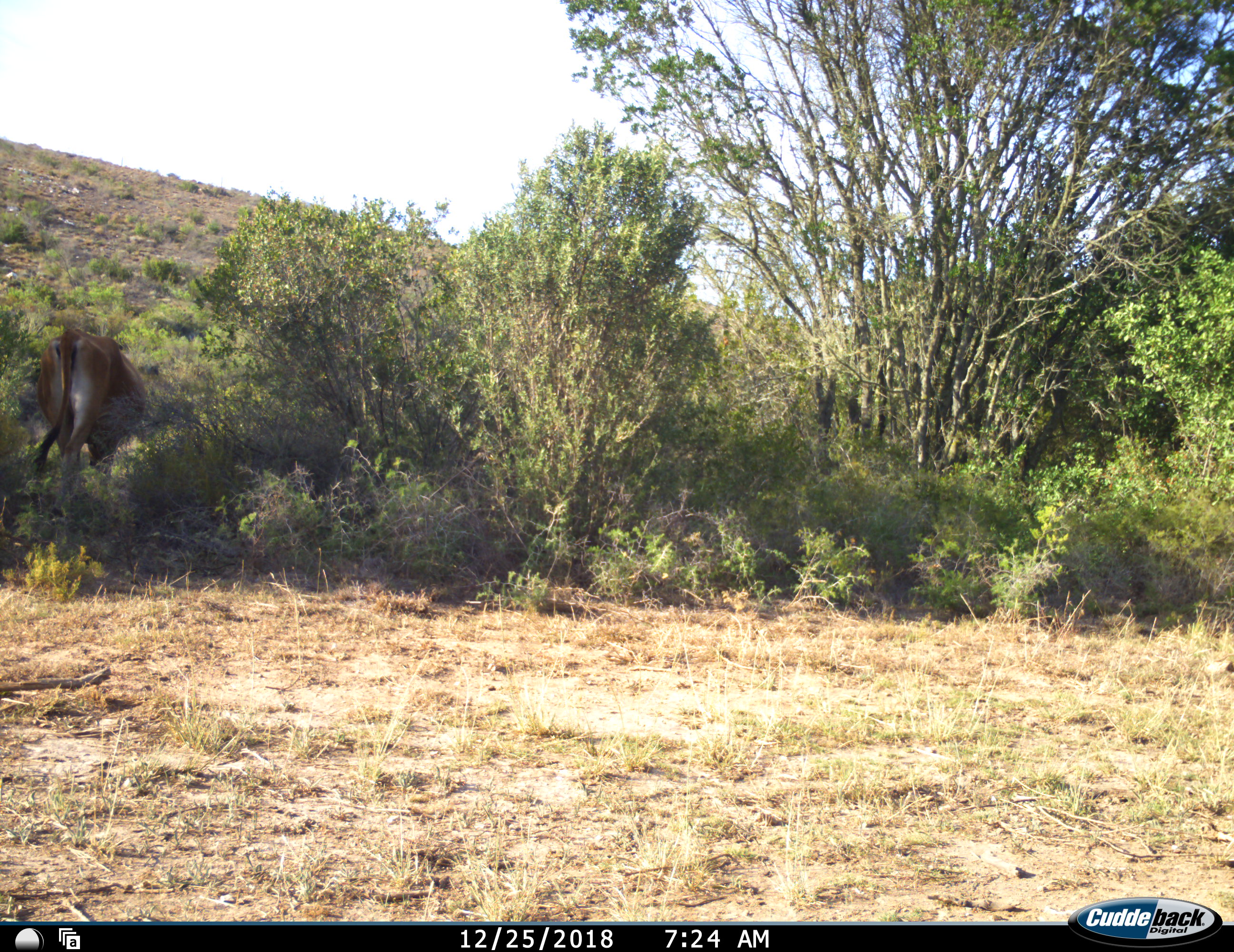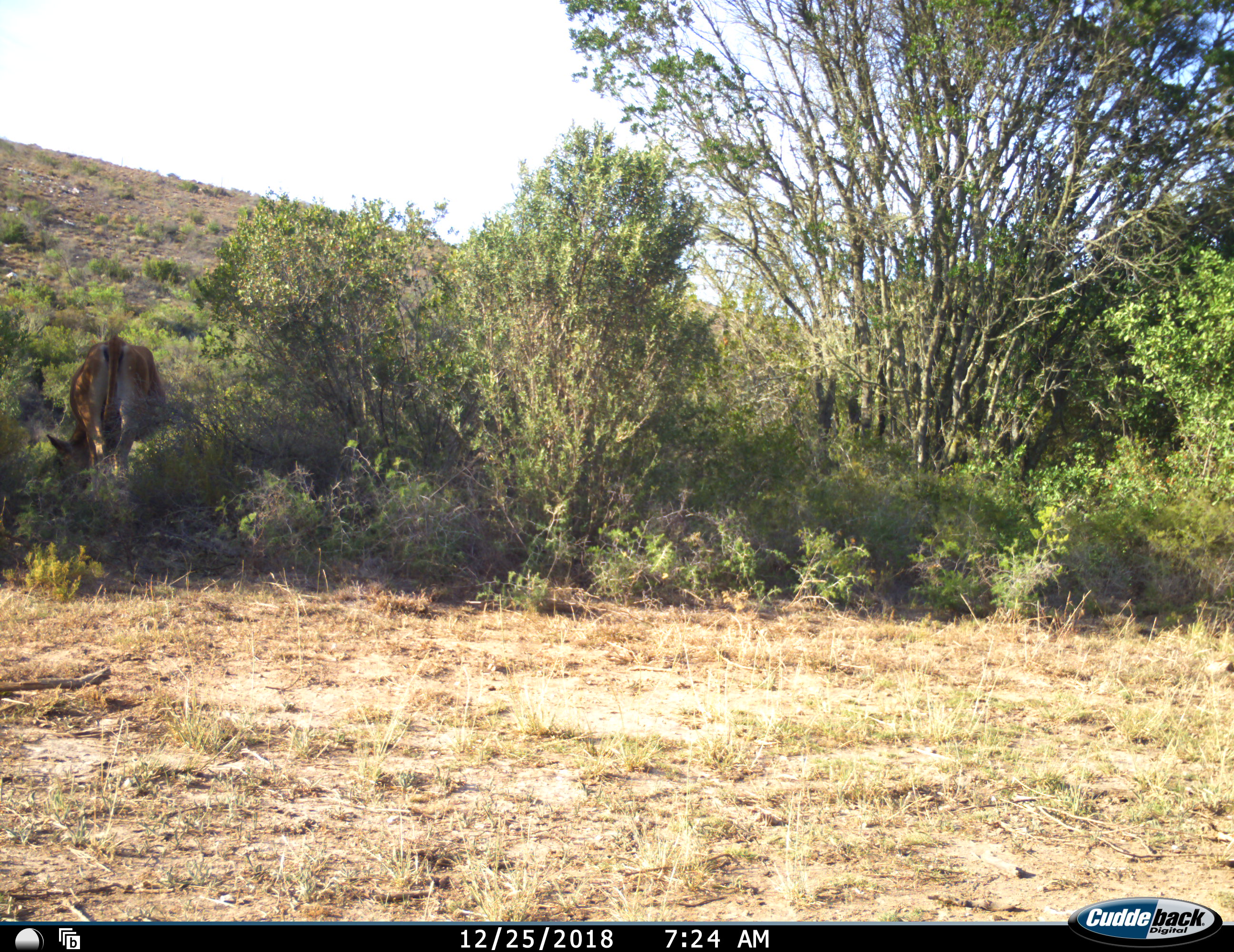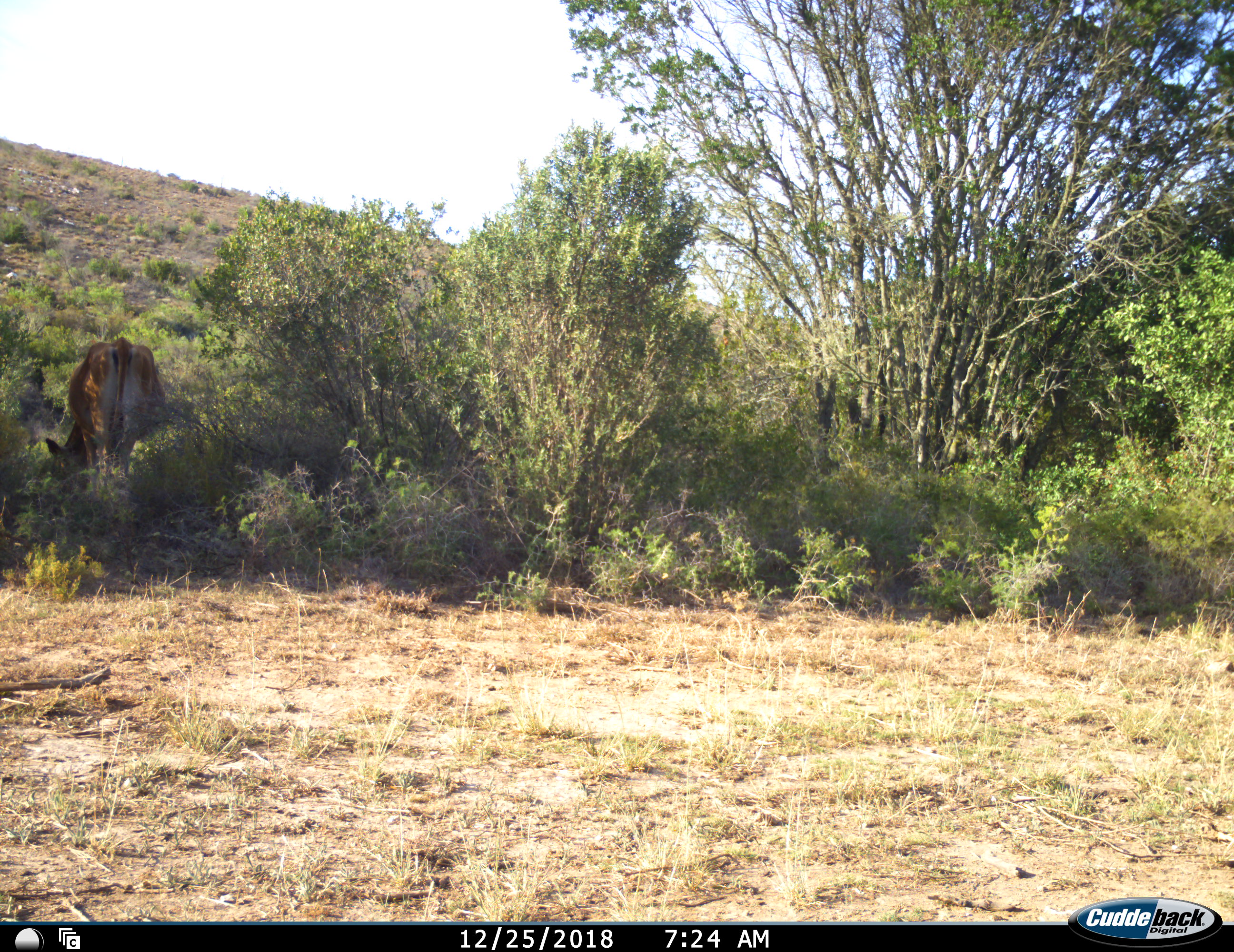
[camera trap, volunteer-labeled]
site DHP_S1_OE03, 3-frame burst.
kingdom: Animalia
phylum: Chordata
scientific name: Vertebrata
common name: domestic animal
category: domesticanimal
Domesticanimal (domestic animal) (Vertebrata), count 1. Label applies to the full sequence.